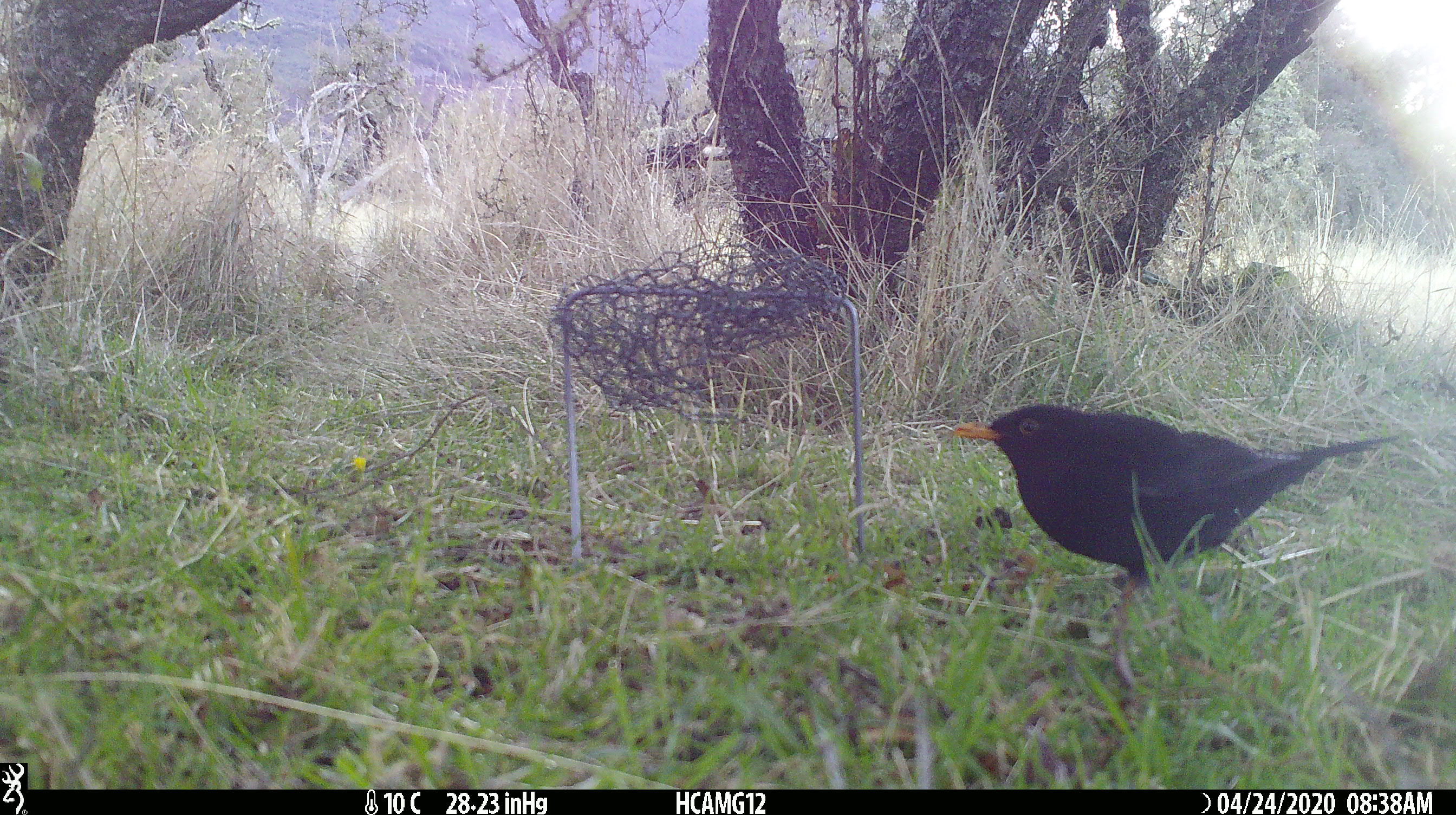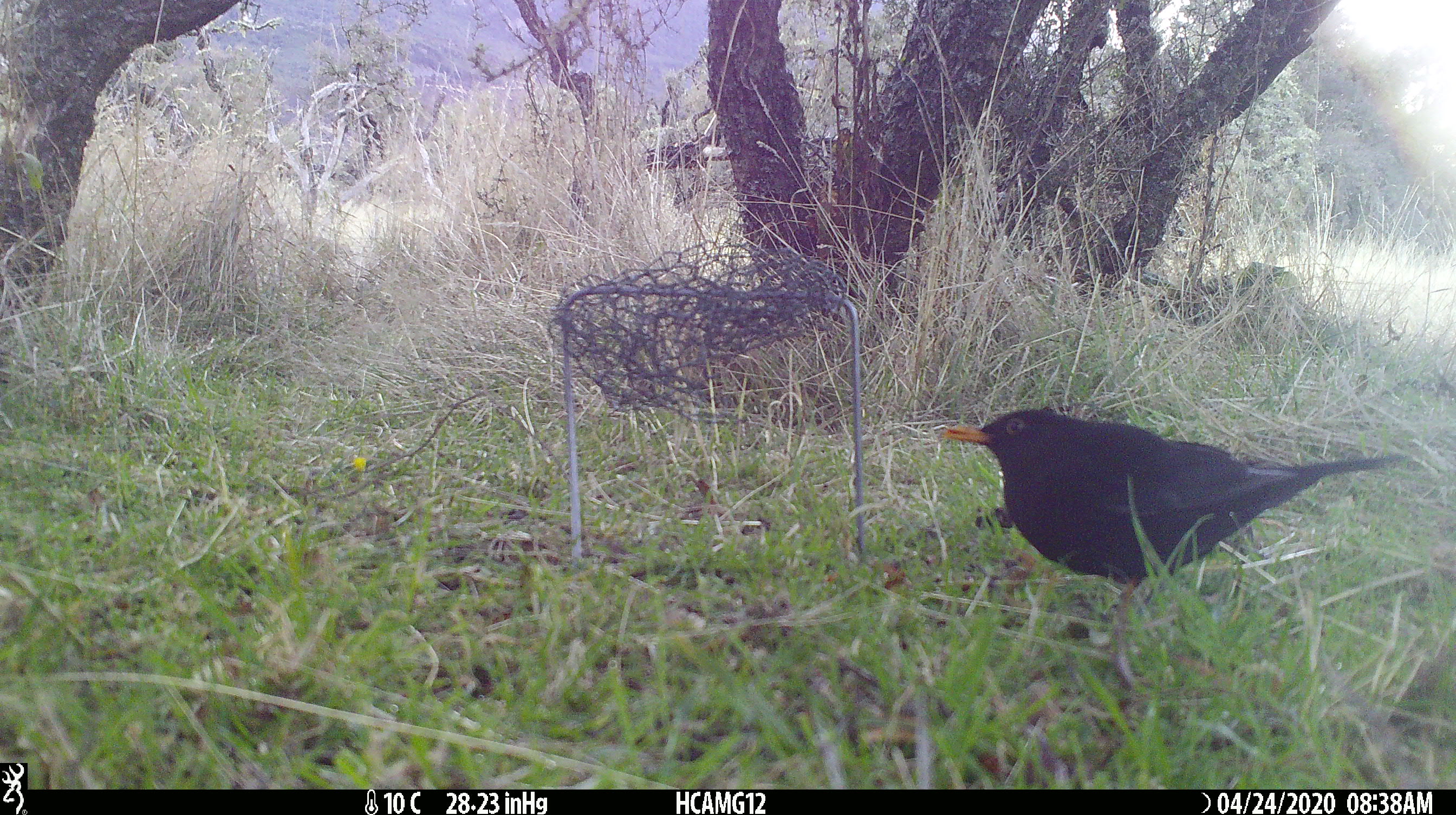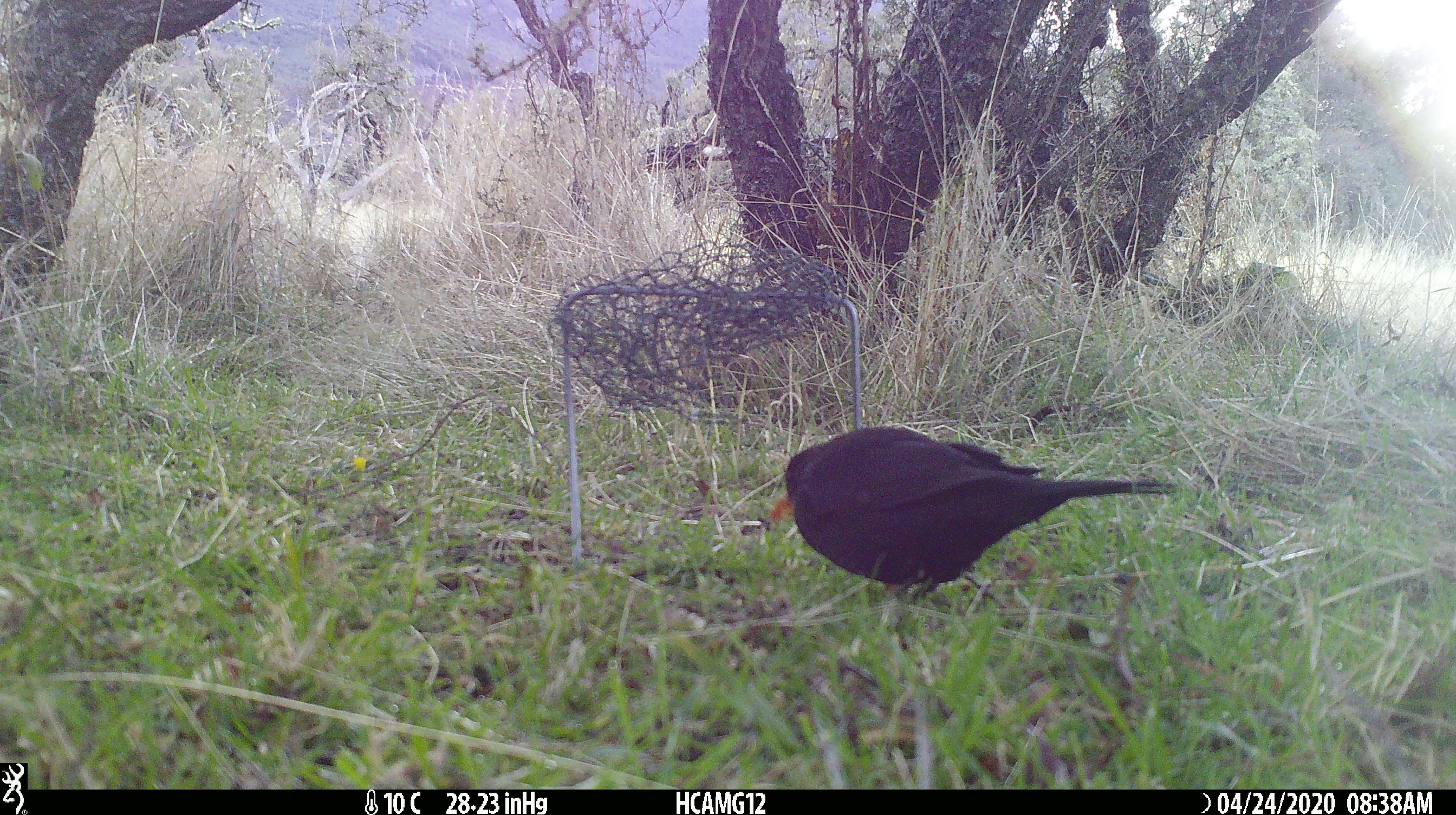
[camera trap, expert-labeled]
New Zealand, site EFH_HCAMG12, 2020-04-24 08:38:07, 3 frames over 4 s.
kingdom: Animalia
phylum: Chordata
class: Aves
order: Passeriformes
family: Turdidae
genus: Turdus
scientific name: Turdus merula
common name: eurasian blackbird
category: blackbird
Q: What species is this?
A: Blackbird (eurasian blackbird) (Turdus merula).